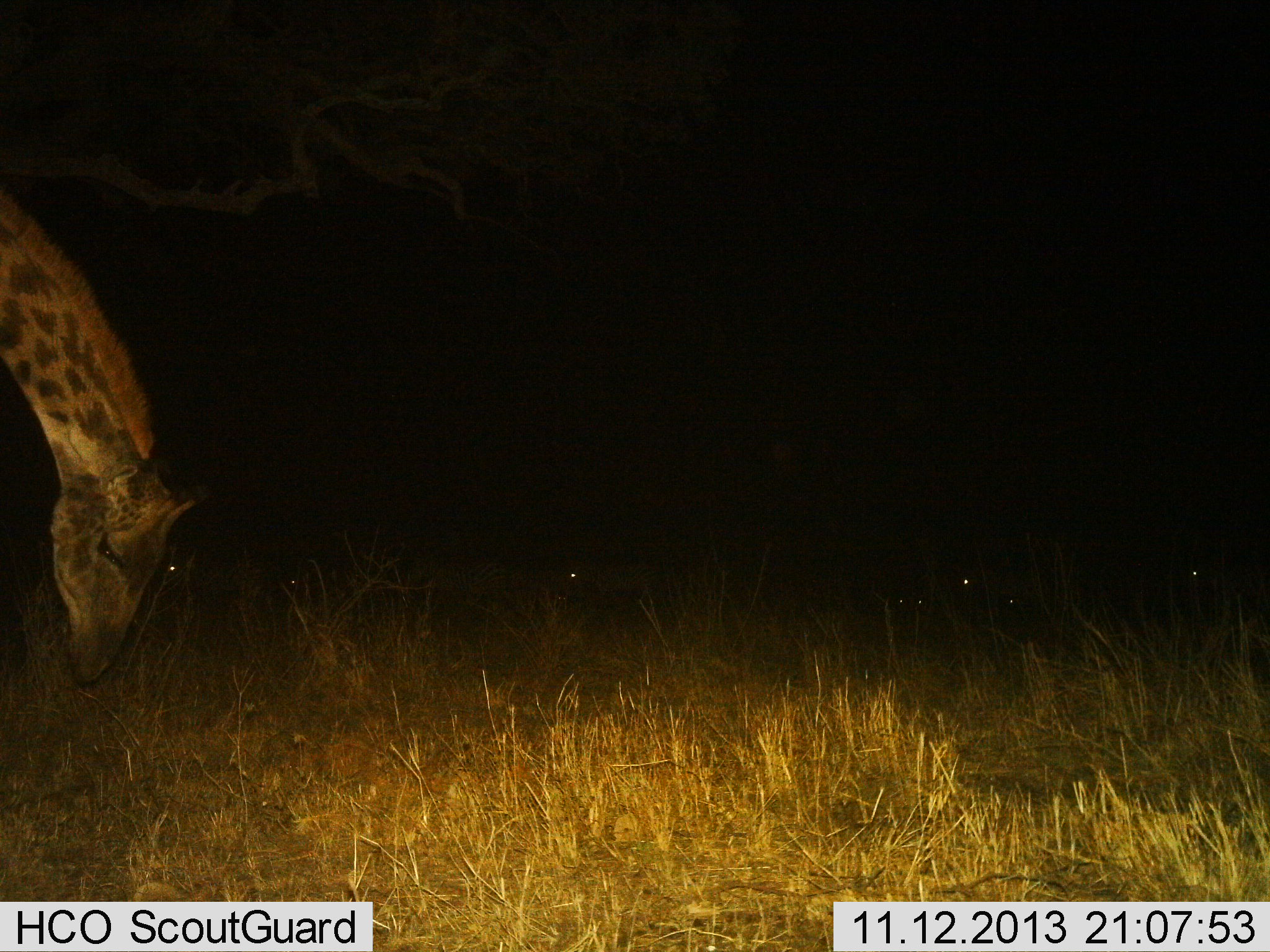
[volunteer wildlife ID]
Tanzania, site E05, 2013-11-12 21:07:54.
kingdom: Animalia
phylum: Chordata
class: Mammalia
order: Artiodactyla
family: Giraffidae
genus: Giraffa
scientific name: Giraffa camelopardalis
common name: giraffe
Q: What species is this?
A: Giraffe (Giraffa camelopardalis).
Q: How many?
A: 1.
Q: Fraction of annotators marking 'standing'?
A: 27%.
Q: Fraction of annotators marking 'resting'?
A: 0%.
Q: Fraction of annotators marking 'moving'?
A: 0%.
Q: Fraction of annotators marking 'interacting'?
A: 9%.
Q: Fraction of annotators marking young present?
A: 9%.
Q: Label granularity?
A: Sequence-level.